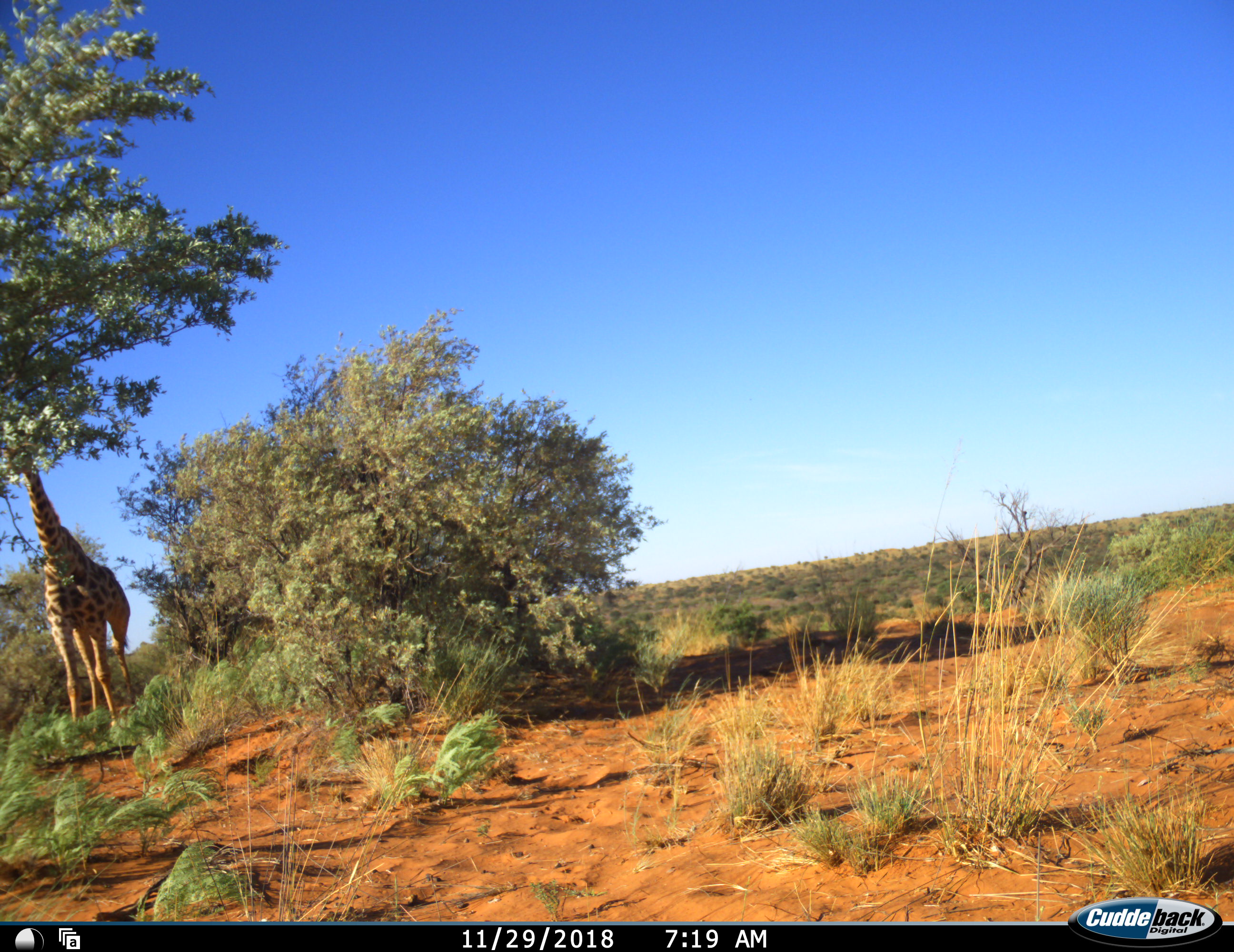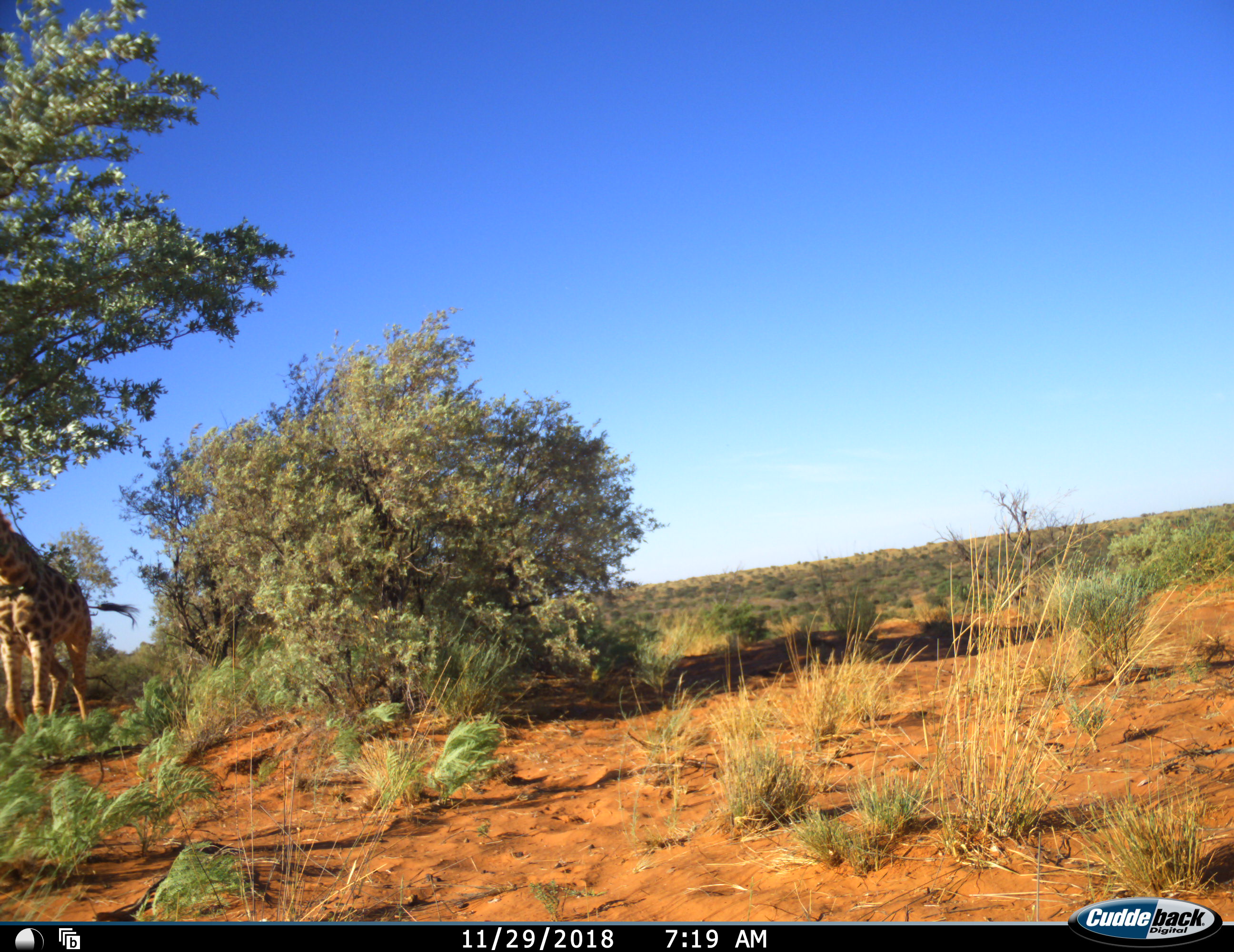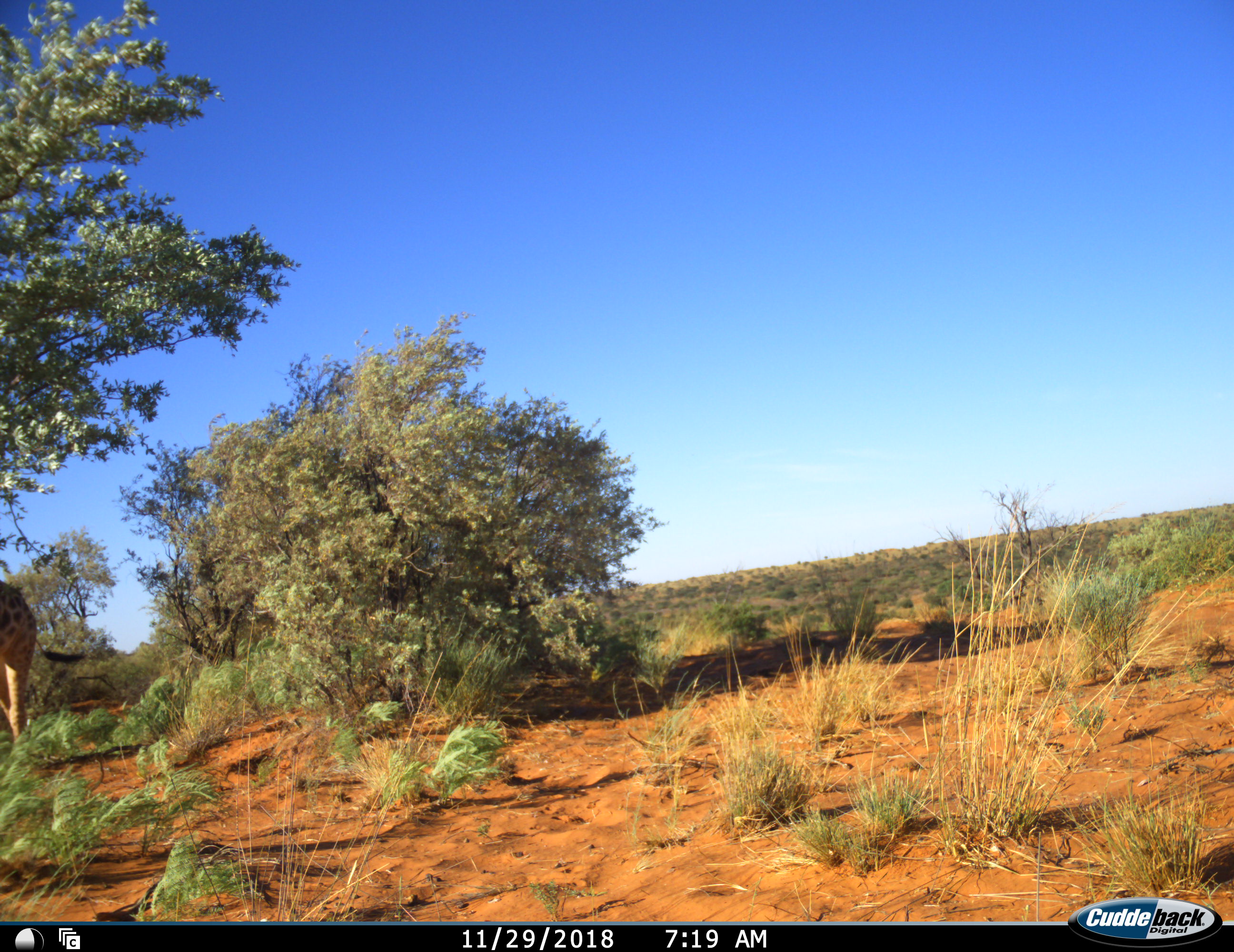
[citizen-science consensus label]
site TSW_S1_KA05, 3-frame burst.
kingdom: Animalia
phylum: Chordata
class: Mammalia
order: Artiodactyla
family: Giraffidae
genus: Giraffa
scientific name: Giraffa camelopardalis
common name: giraffe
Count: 1.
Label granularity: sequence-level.